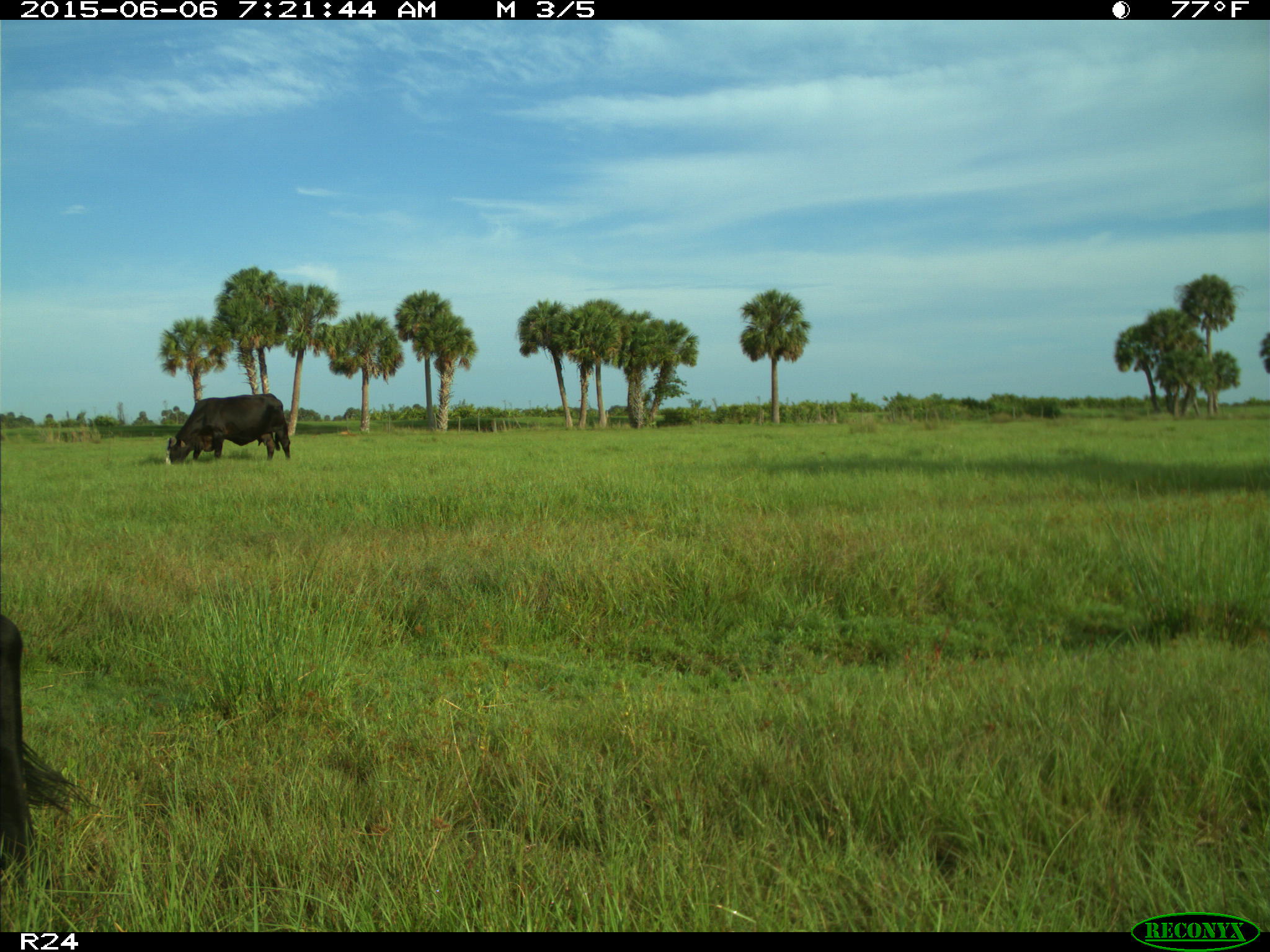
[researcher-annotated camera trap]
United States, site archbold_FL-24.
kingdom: Animalia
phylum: Chordata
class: Mammalia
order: Artiodactyla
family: Bovidae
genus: Bos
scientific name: Bos taurus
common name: domestic cow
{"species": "Bos taurus (domestic cow)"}